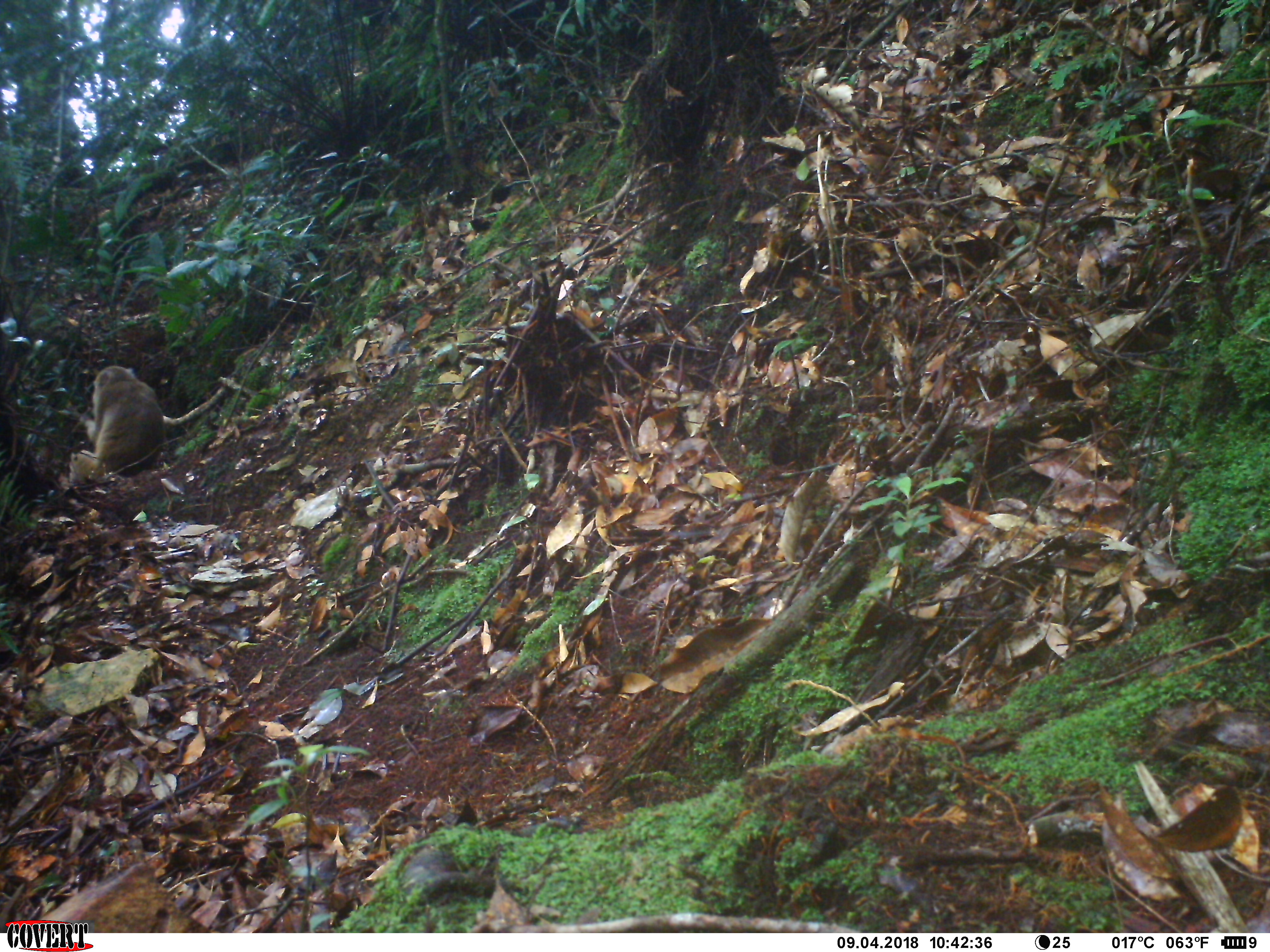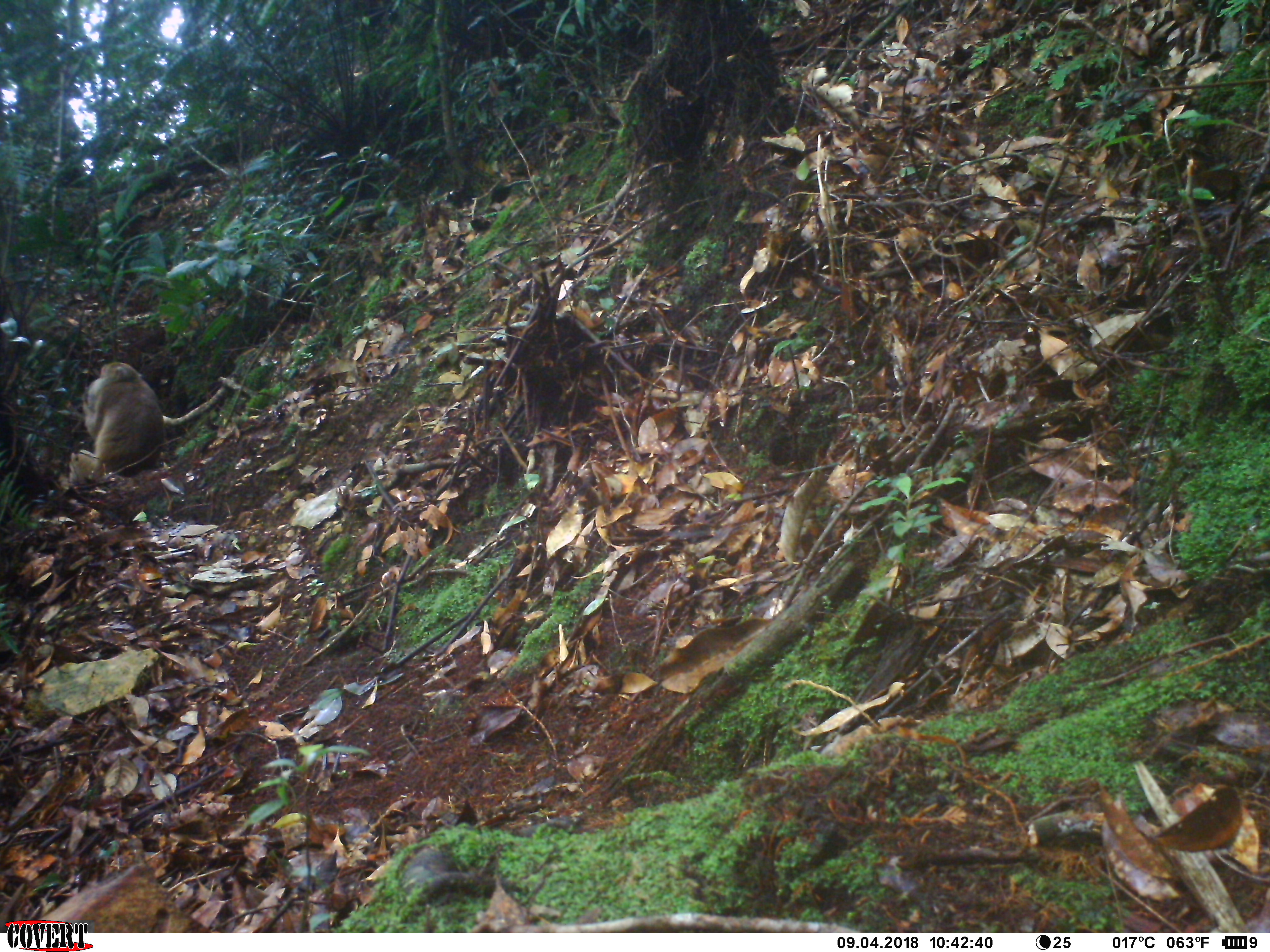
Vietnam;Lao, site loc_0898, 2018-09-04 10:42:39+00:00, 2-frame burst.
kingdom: Animalia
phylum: Chordata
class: Mammalia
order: Primates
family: Cercopithecidae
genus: Macaca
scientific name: Macaca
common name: macaque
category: macaque not stump tailed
Macaque not stump tailed (macaque) (Macaca). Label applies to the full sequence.